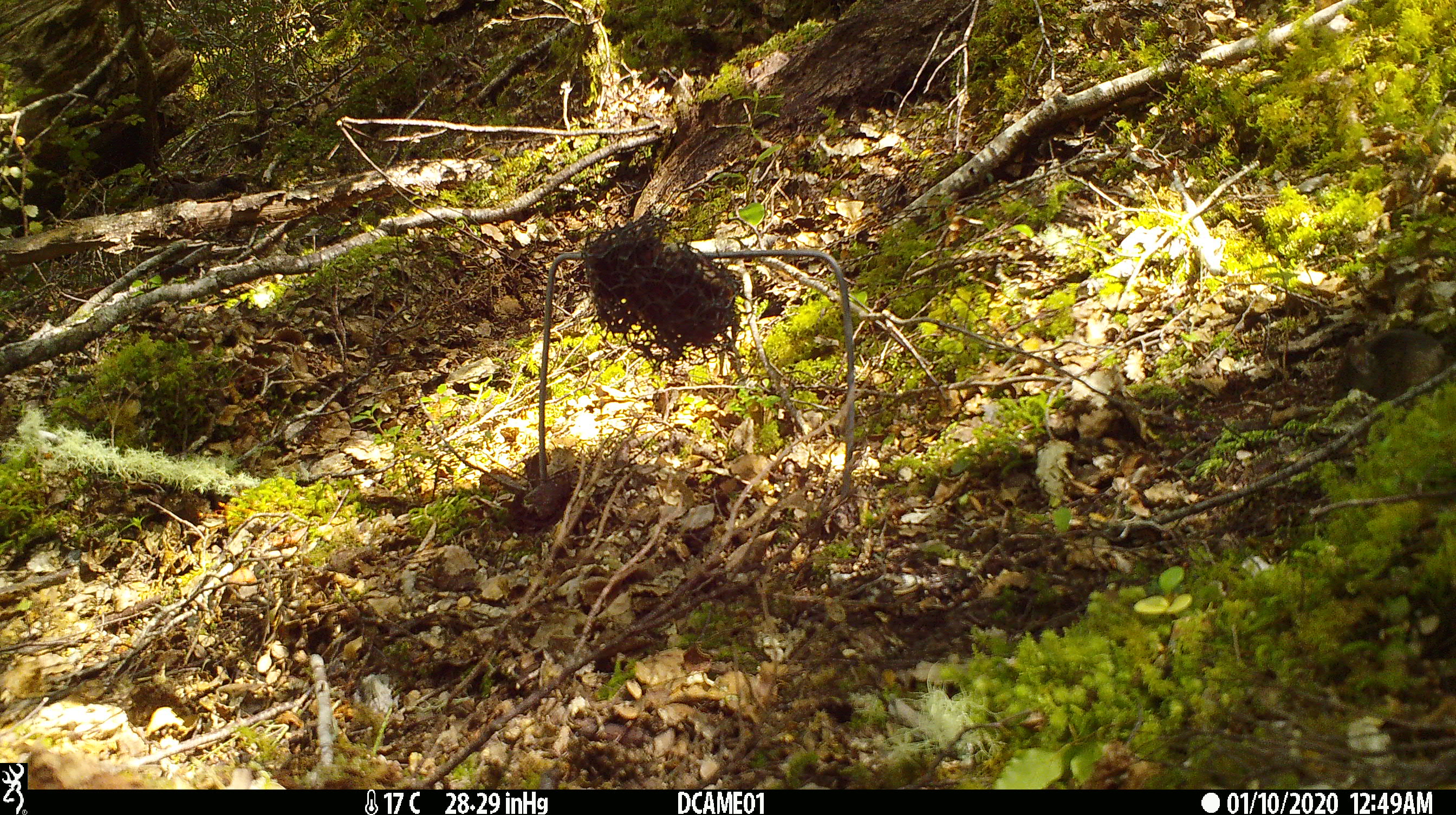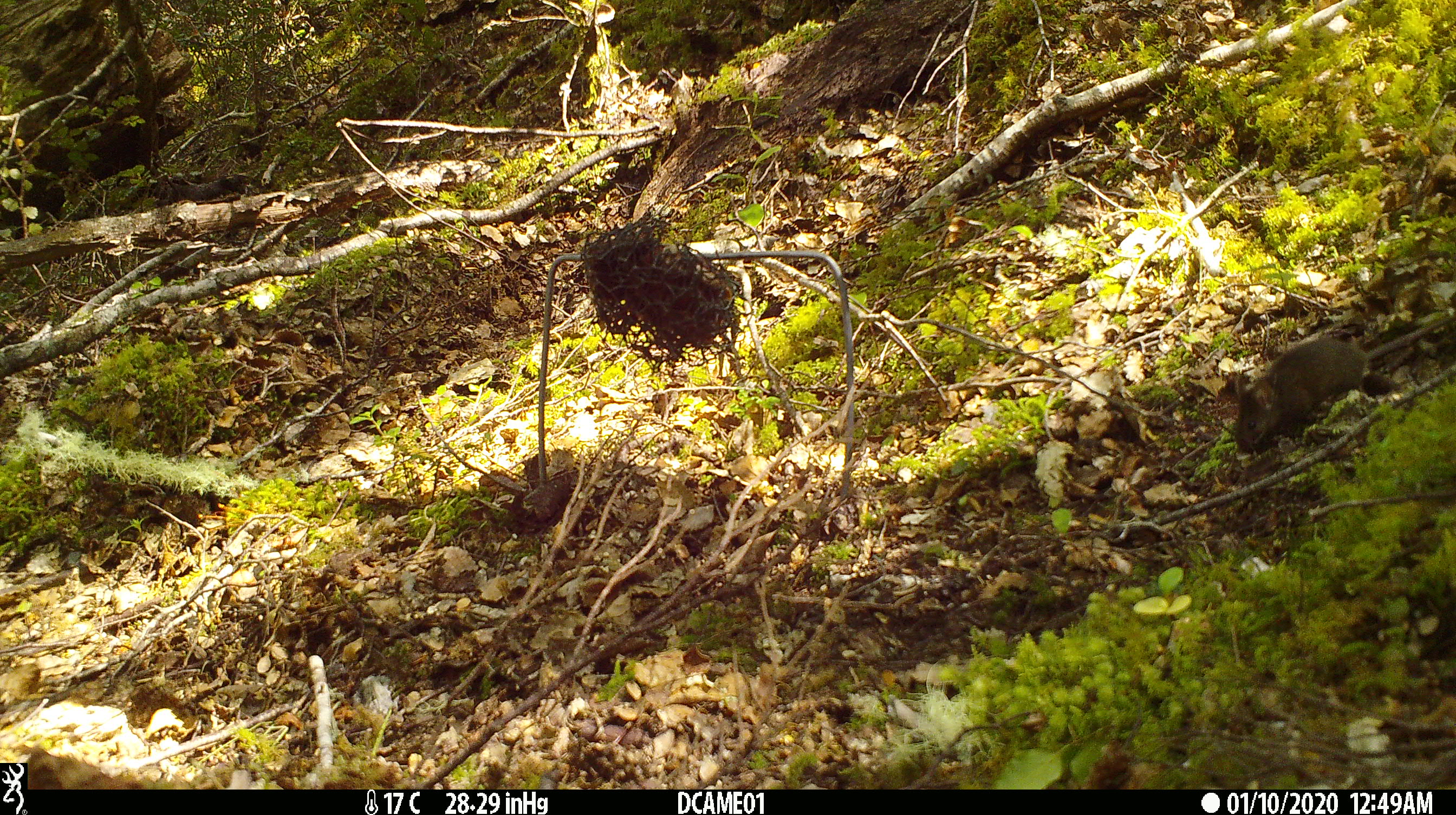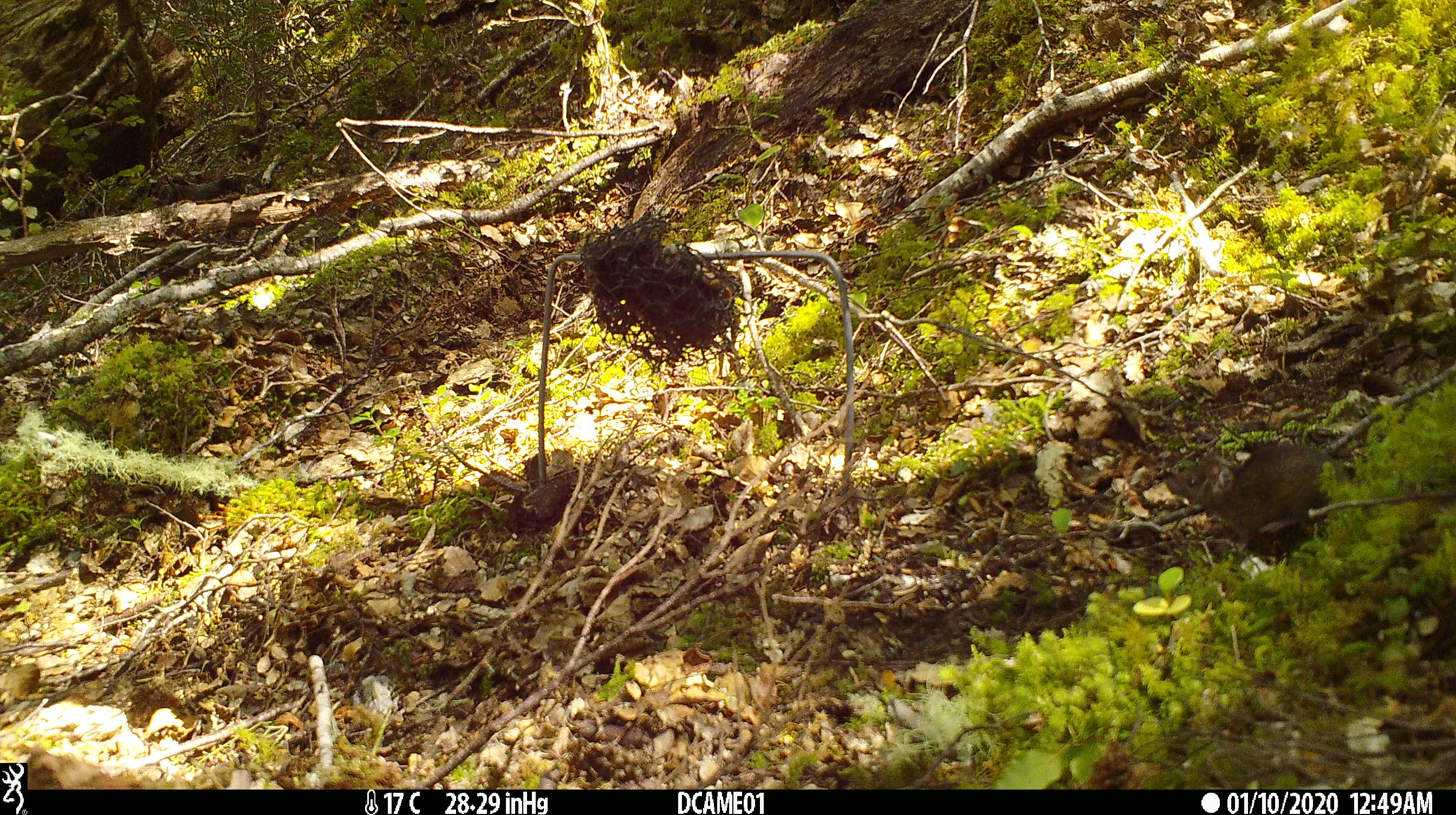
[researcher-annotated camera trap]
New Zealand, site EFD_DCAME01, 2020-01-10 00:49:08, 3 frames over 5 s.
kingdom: Animalia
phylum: Chordata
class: Mammalia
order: Rodentia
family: Muridae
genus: Mus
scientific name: Mus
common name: mouse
Mouse (Mus).